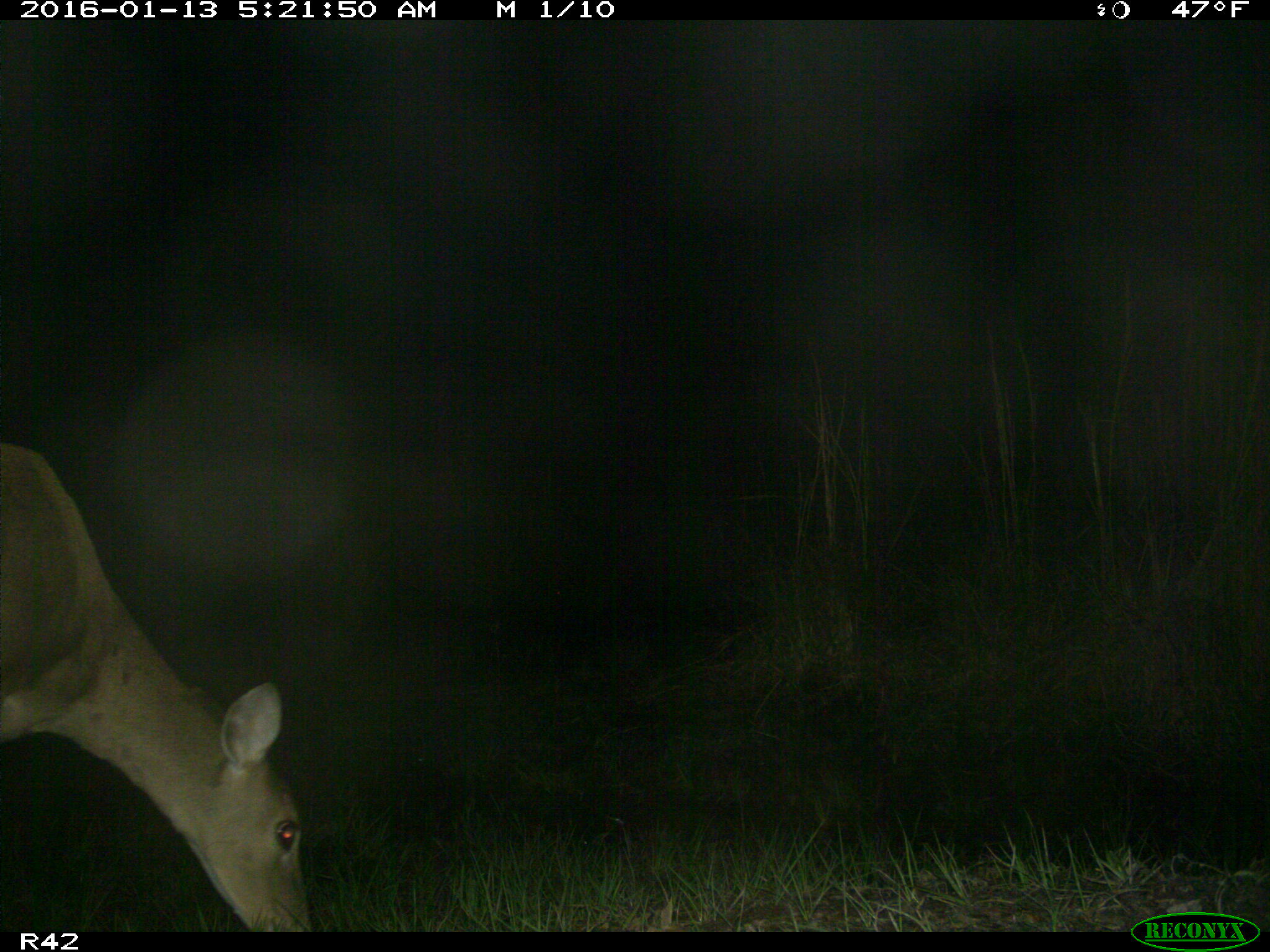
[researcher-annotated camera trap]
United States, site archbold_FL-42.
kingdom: Animalia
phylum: Chordata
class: Mammalia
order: Artiodactyla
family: Cervidae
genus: Odocoileus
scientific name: Odocoileus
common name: deer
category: unidentified deer